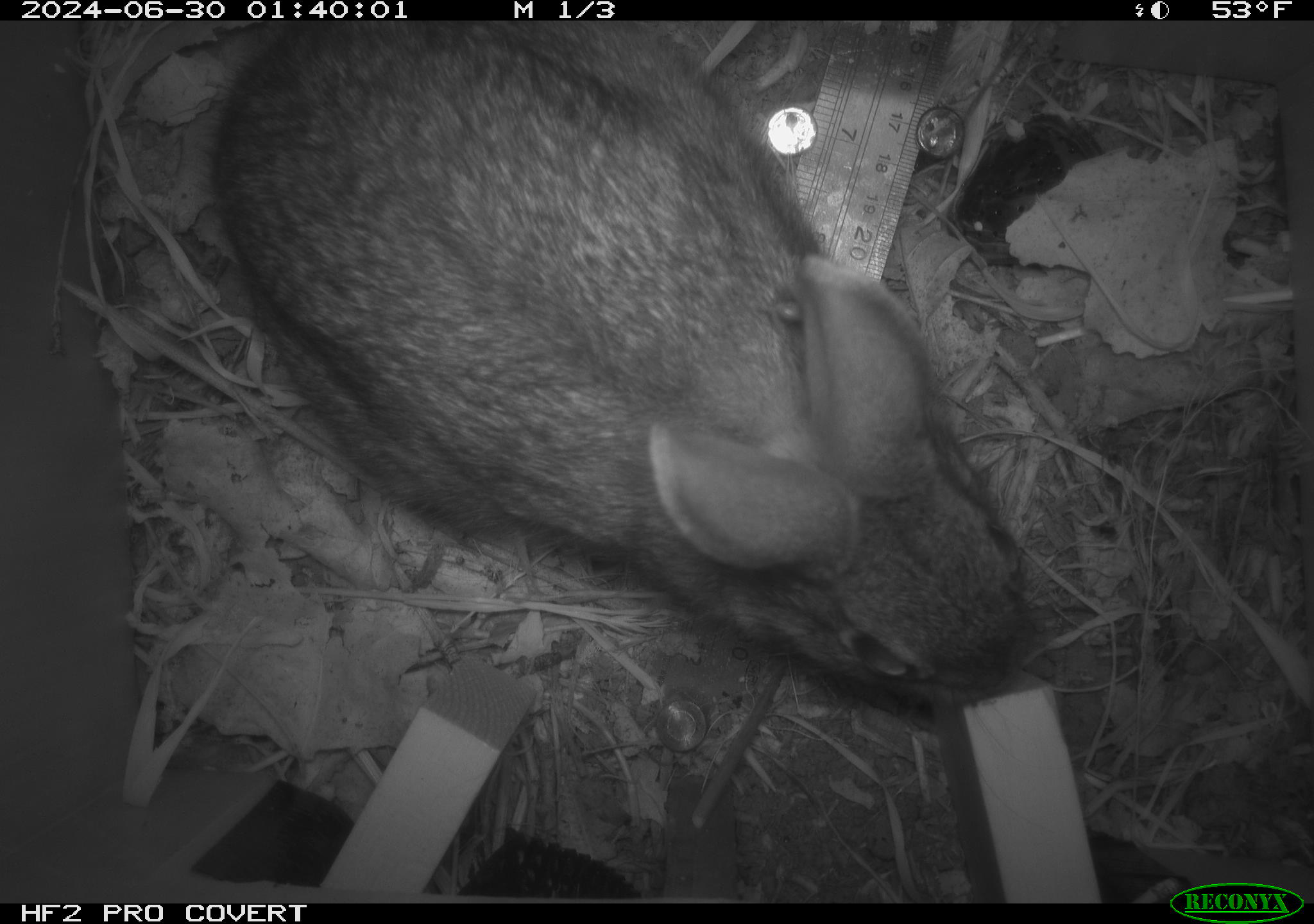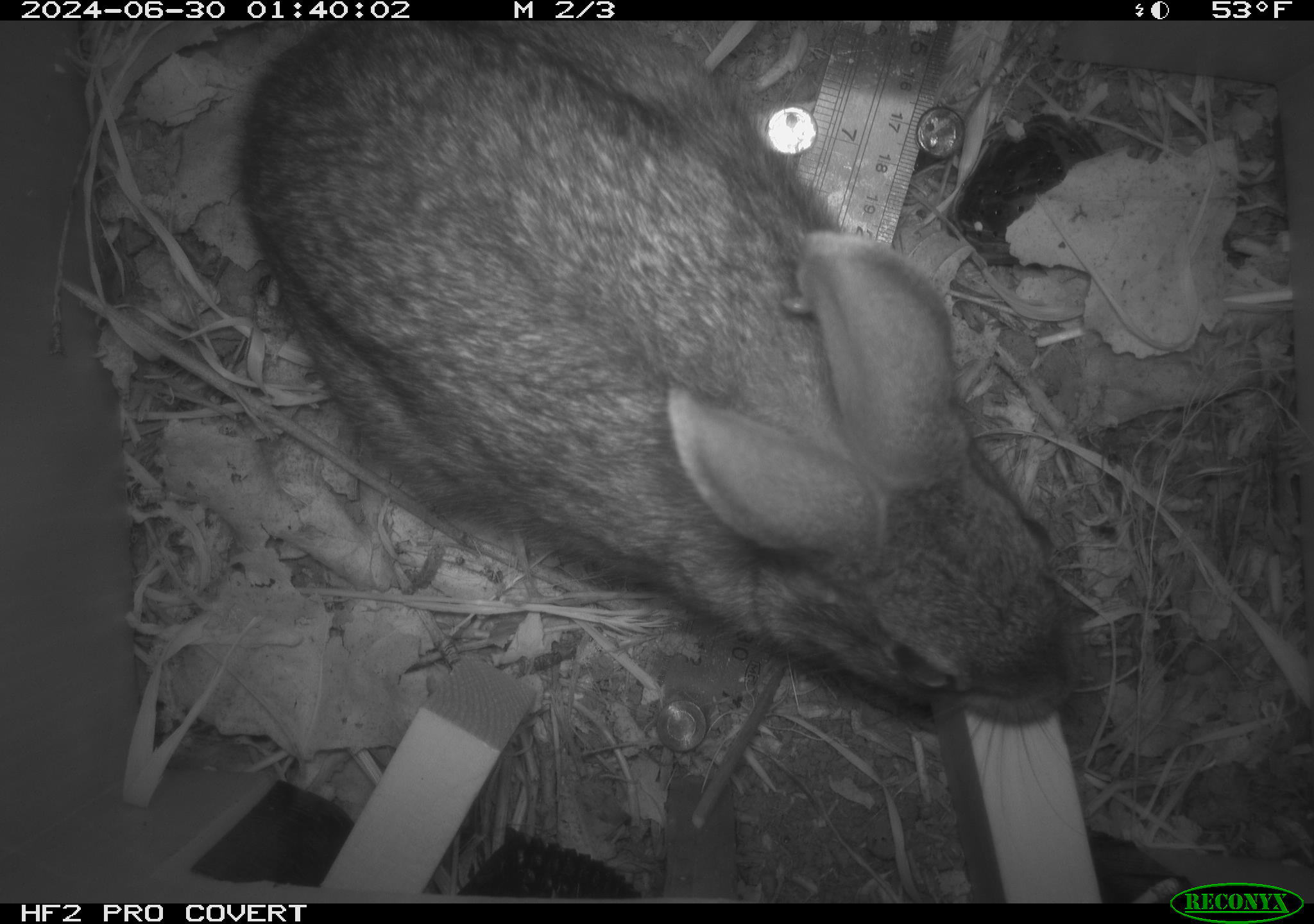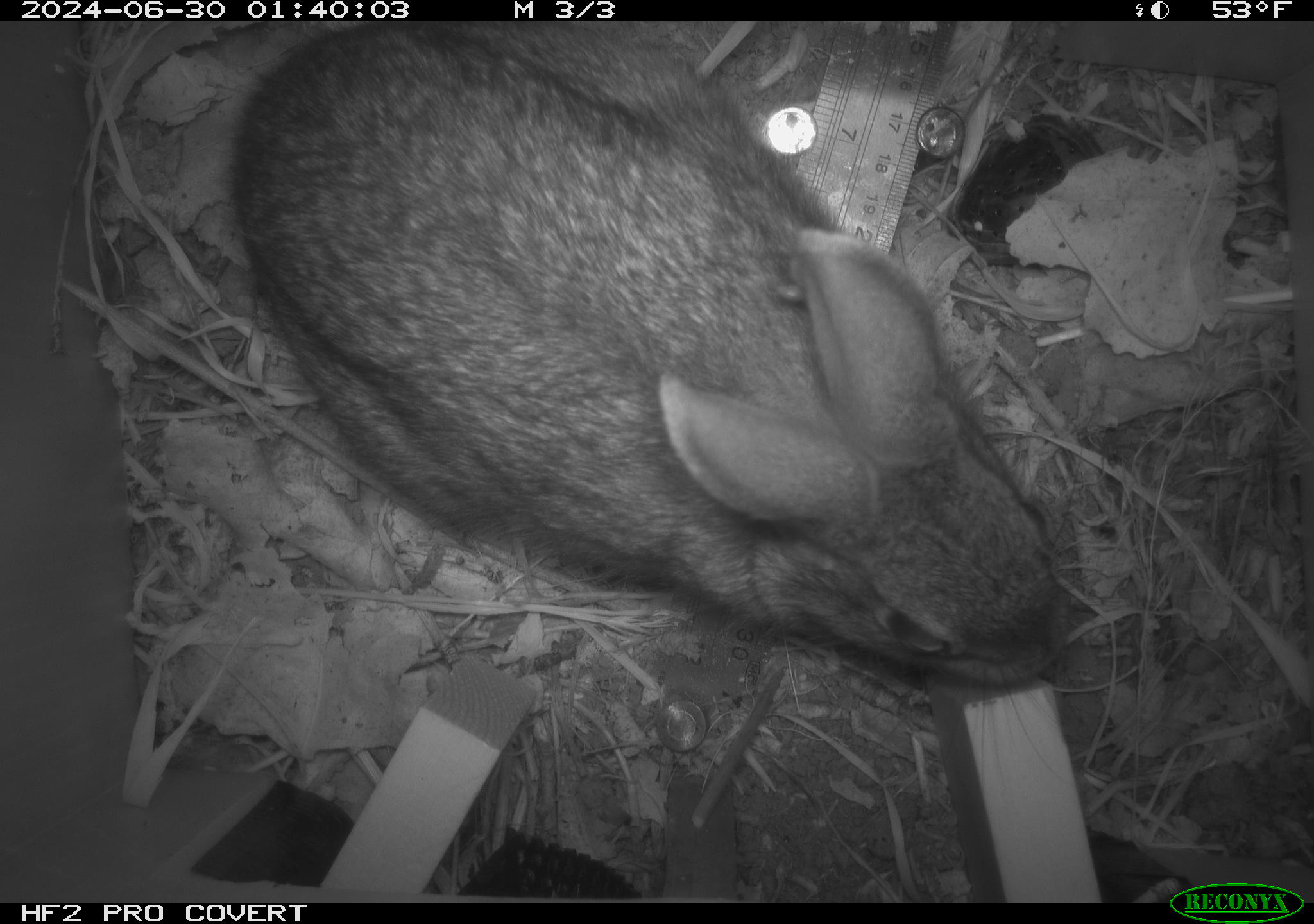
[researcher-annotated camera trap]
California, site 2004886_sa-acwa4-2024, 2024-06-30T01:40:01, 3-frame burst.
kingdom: Animalia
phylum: Chordata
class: Mammalia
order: Lagomorpha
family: Leporidae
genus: Sylvilagus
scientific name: Sylvilagus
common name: cottontail rabbits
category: sylvilagus species